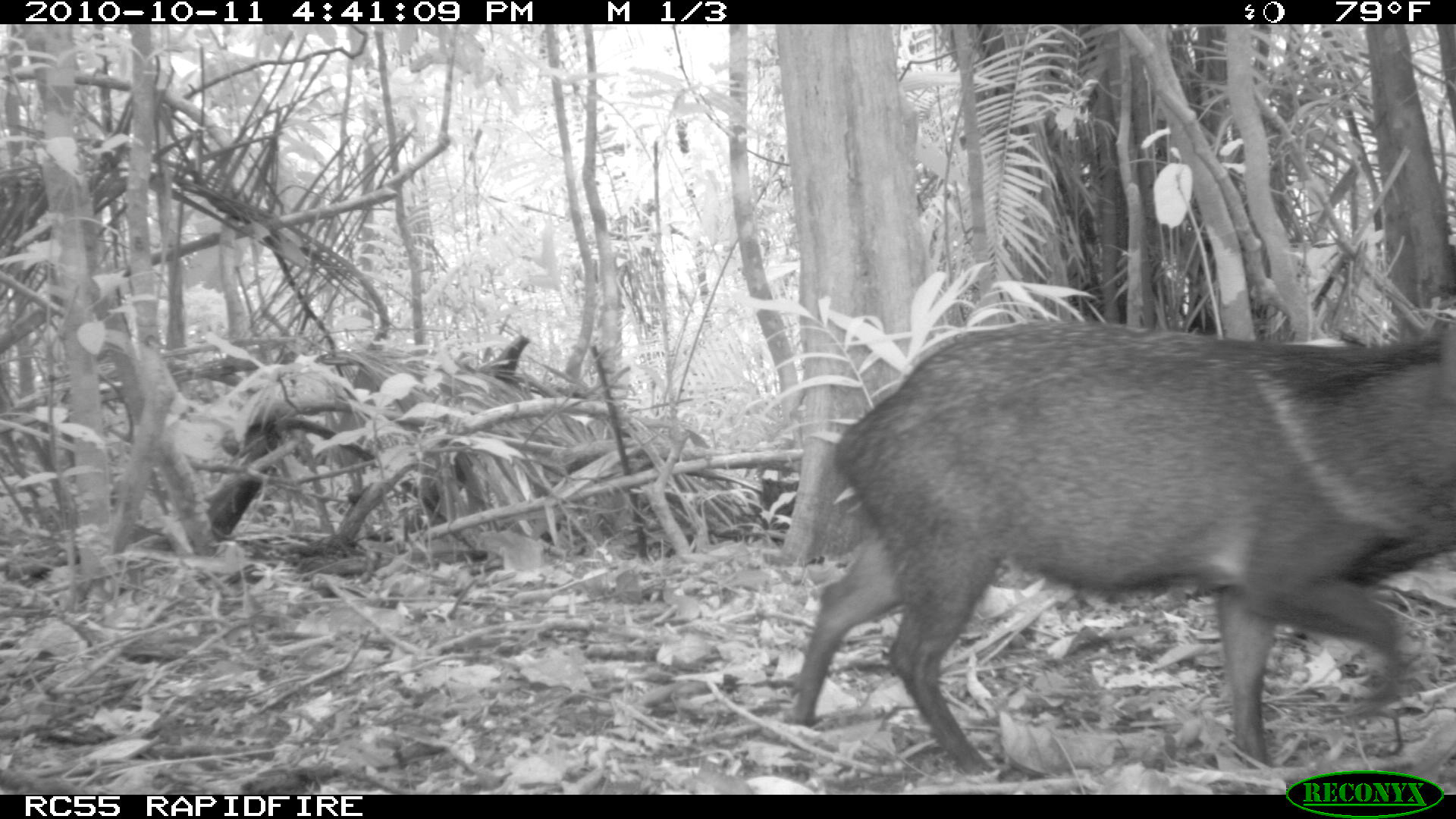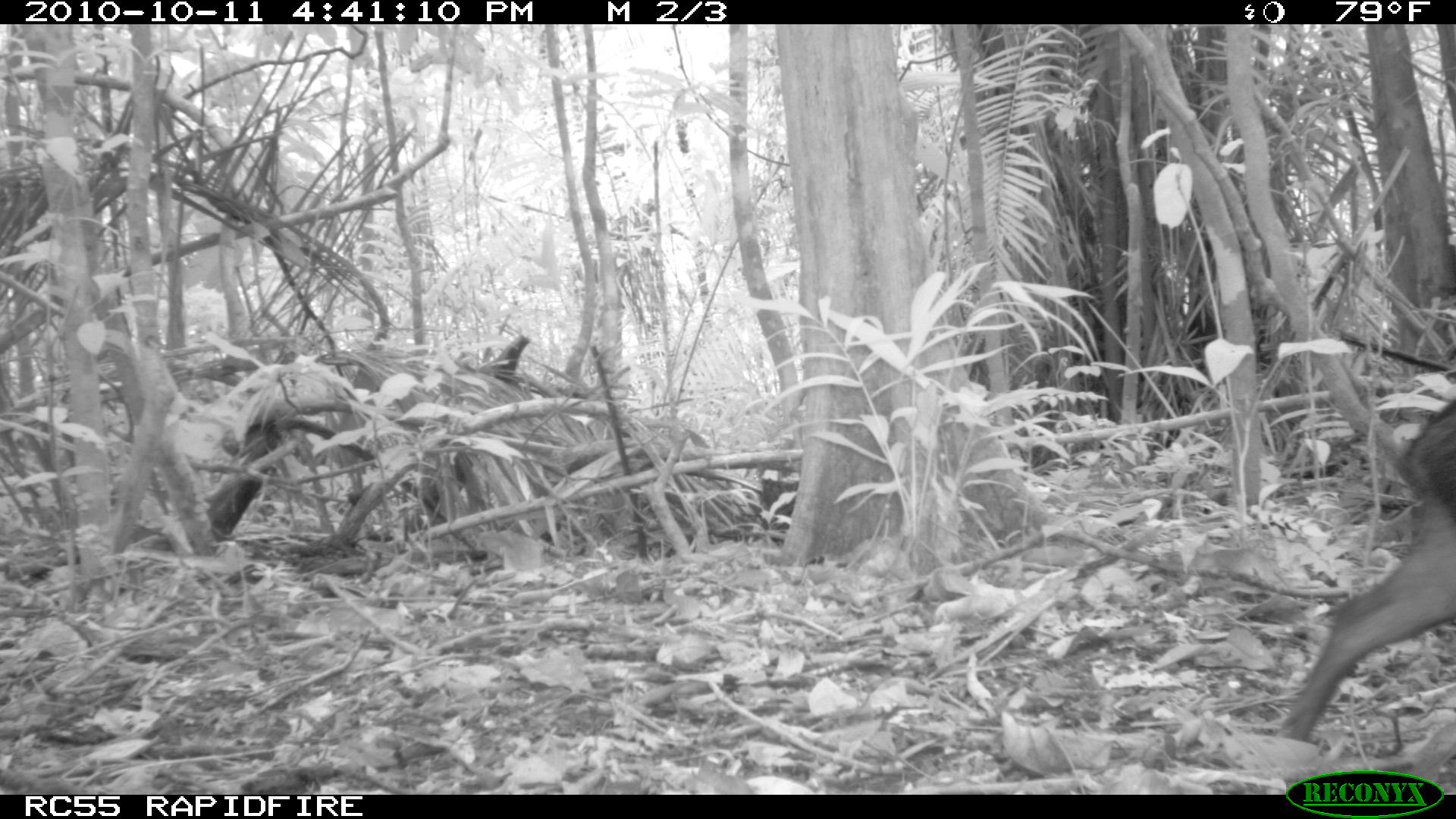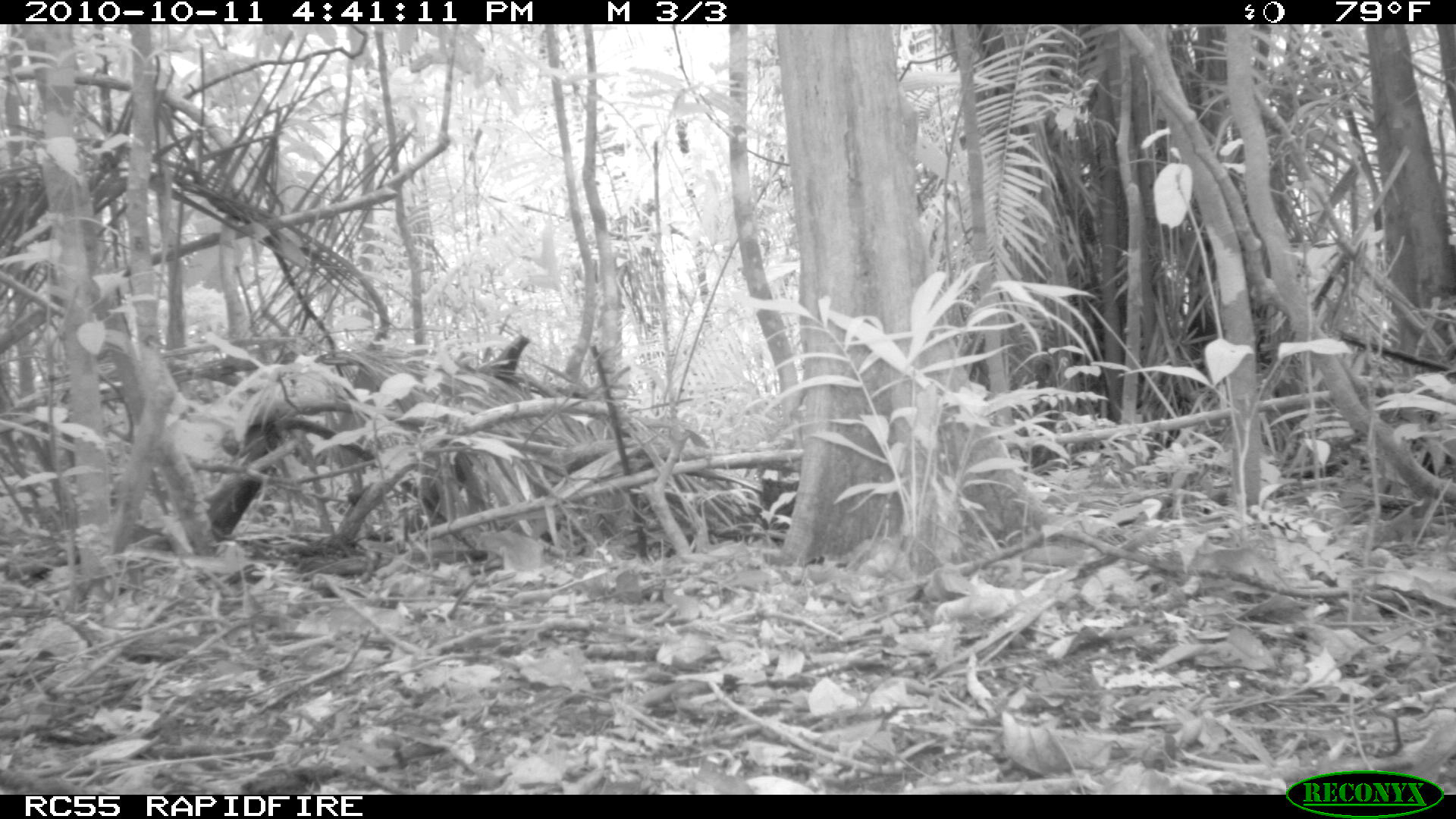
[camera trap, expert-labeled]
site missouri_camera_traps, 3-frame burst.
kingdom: Animalia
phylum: Chordata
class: Mammalia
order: Artiodactyla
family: Tayassuidae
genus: Pecari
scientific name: Pecari tajacu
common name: collared peccary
Collared peccary (Pecari tajacu). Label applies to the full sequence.